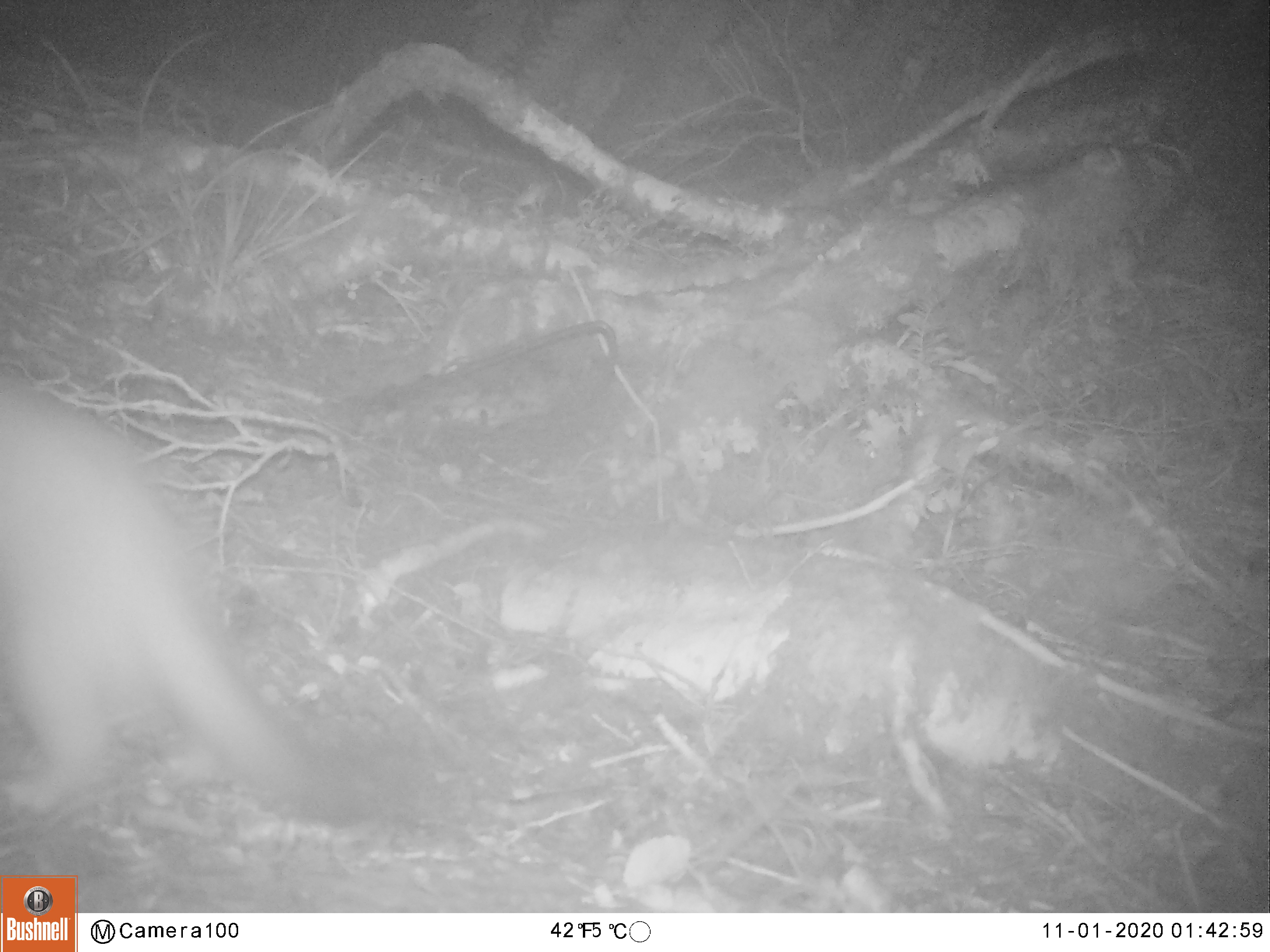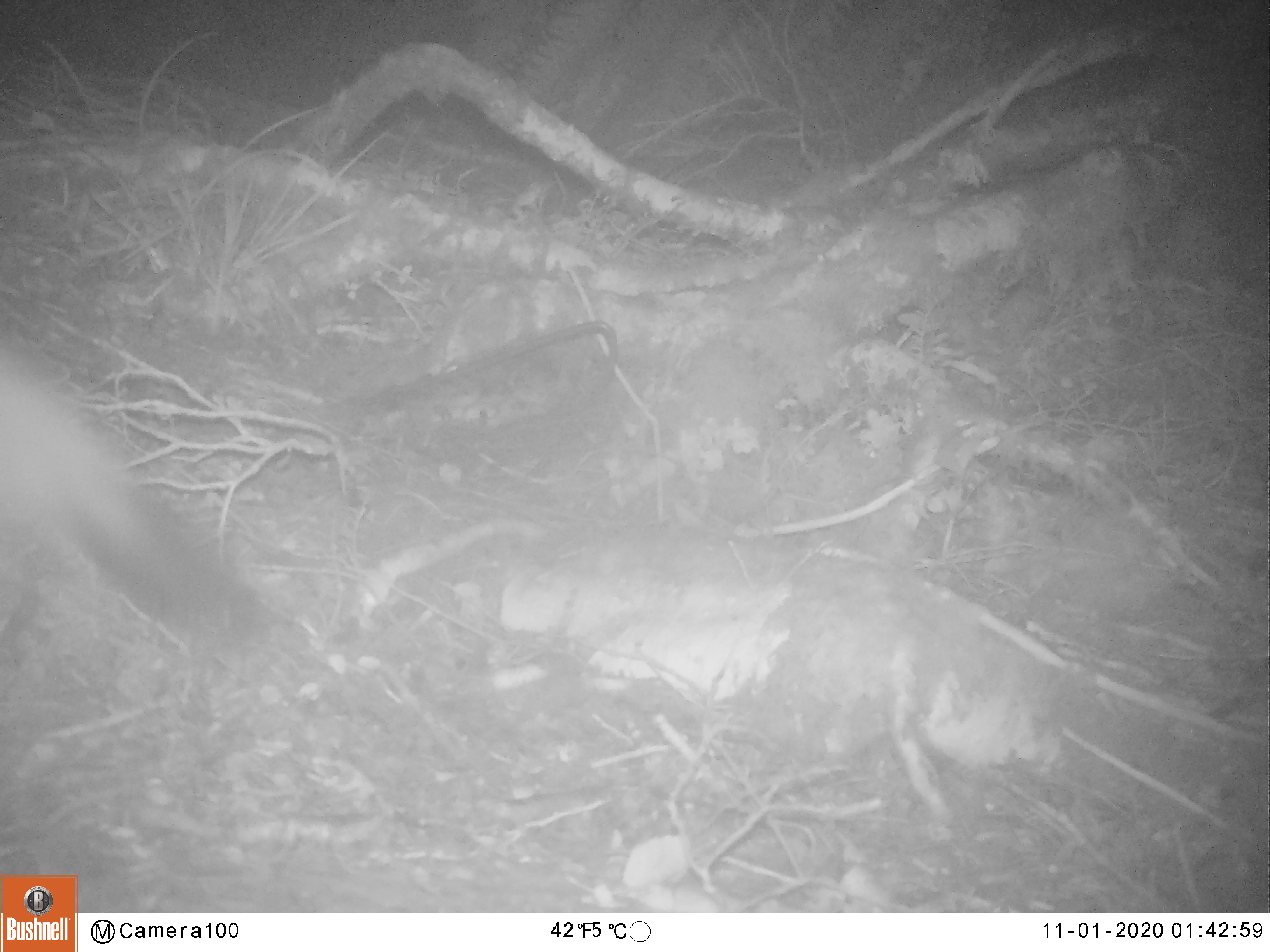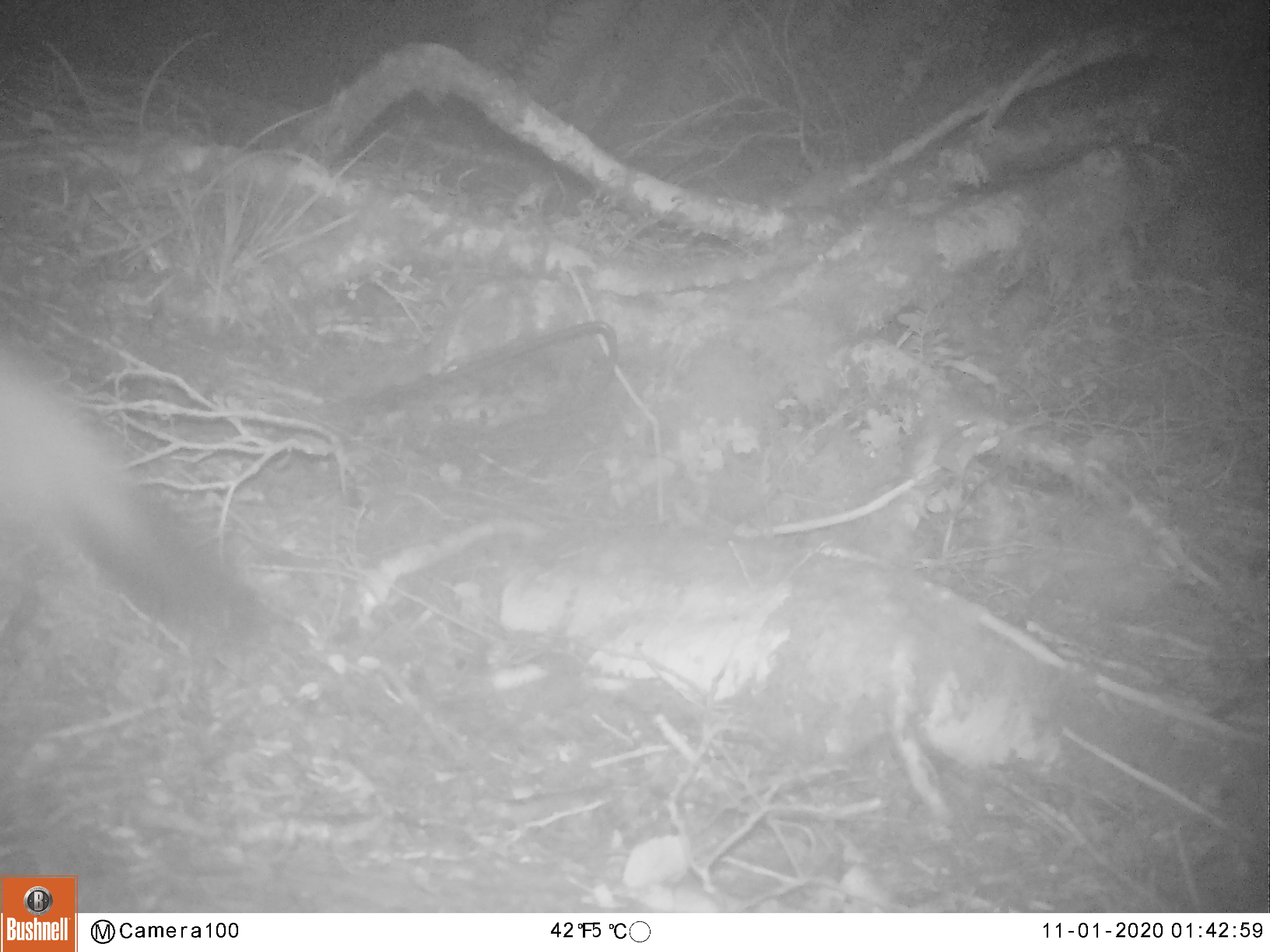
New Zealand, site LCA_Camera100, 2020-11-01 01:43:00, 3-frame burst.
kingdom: Animalia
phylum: Chordata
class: Mammalia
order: Carnivora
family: Mustelidae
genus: Mustela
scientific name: Mustela erminea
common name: stoat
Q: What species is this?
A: Stoat (Mustela erminea).